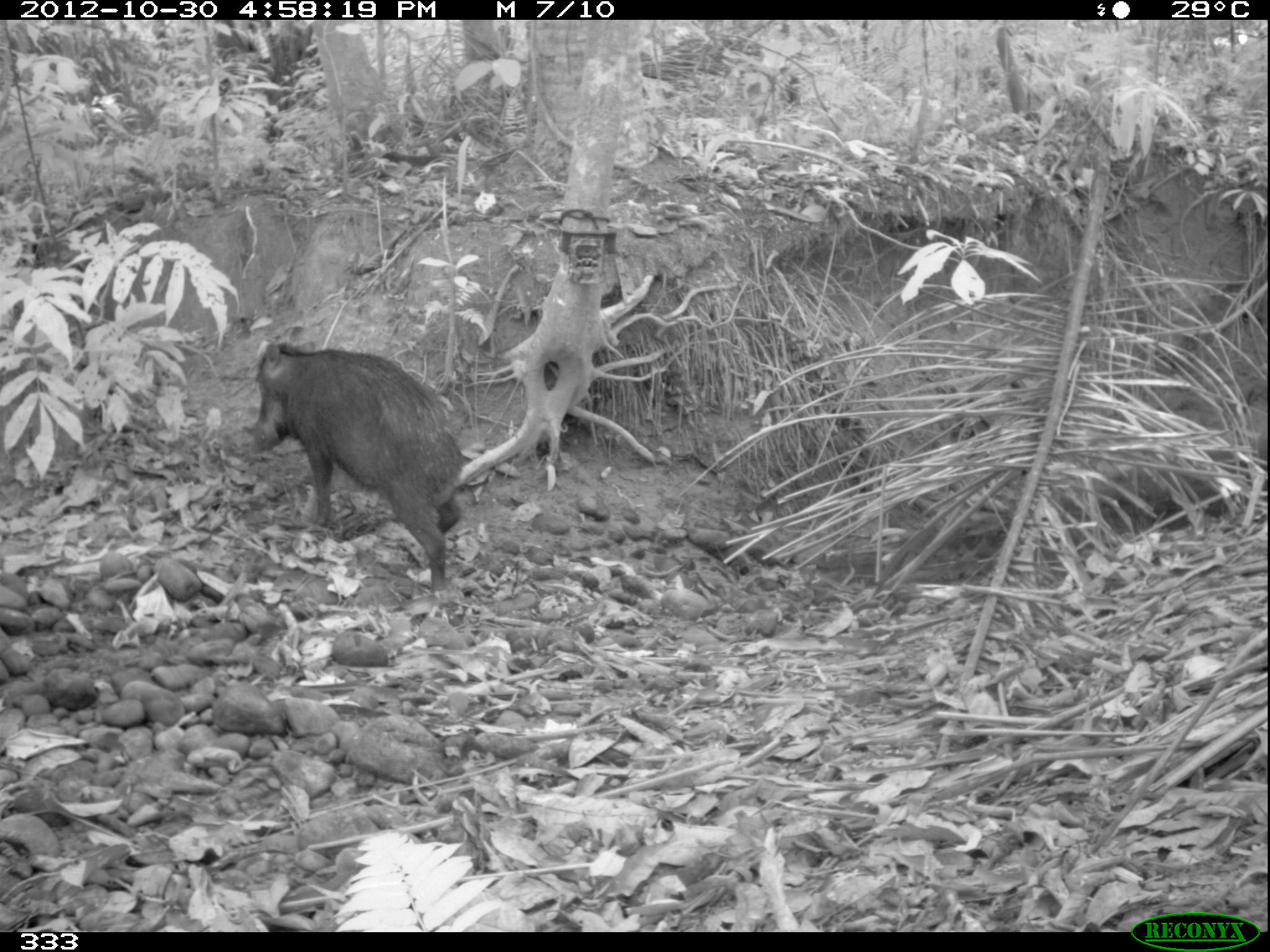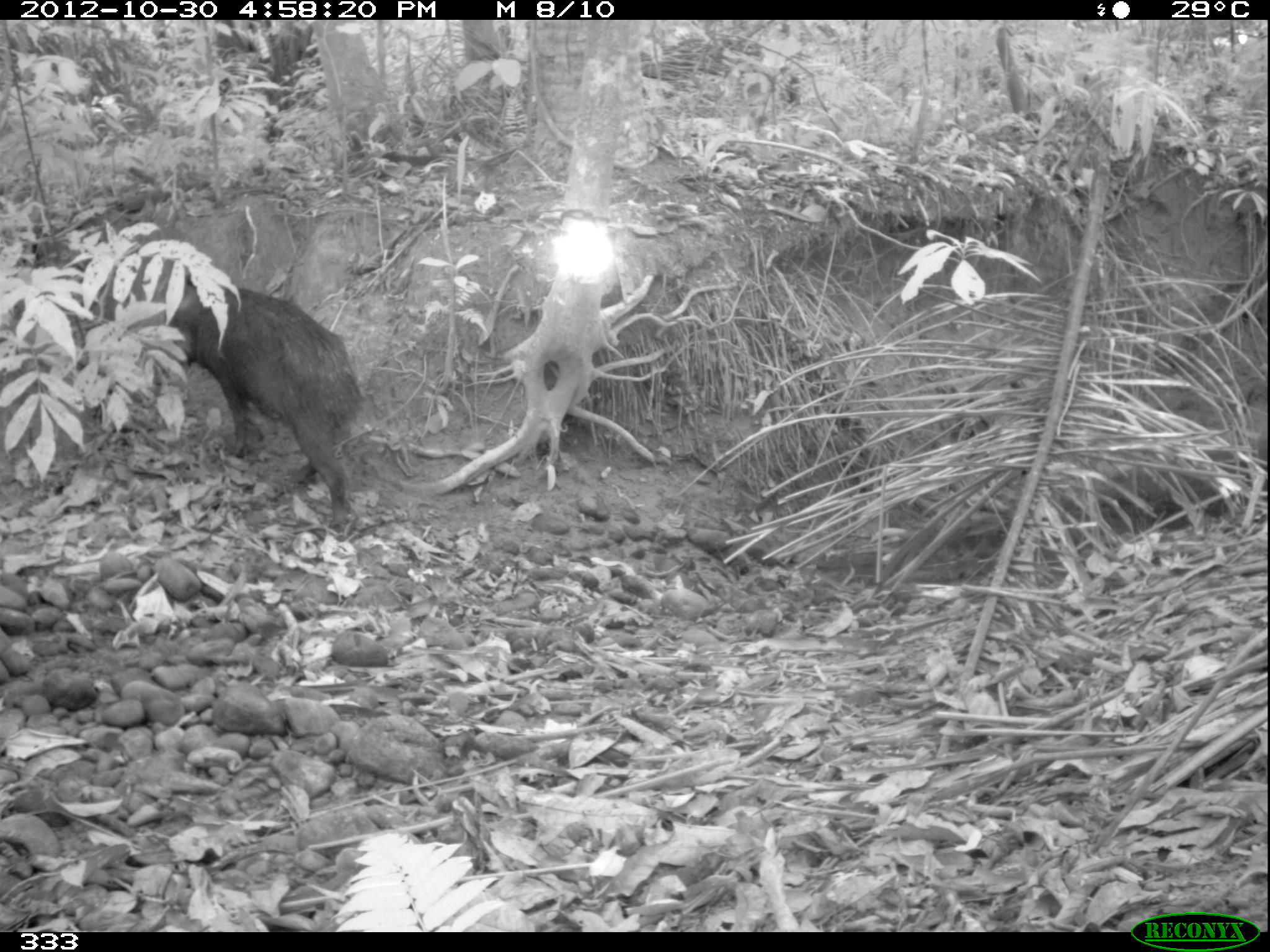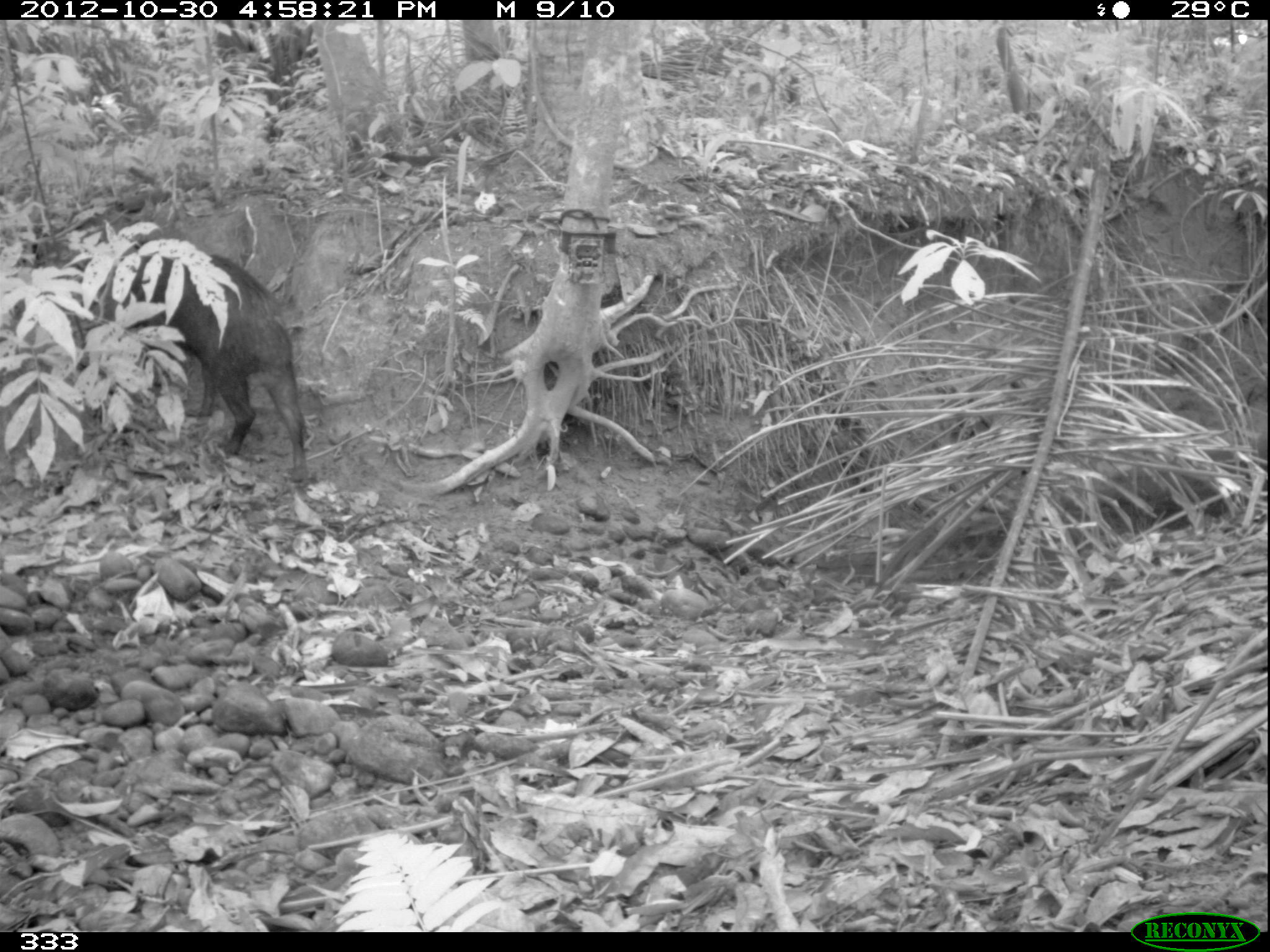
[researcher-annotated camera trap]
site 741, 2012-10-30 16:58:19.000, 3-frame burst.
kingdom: Animalia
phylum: Chordata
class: Mammalia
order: Artiodactyla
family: Tayassuidae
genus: Tayassu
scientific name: Tayassu pecari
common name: white-lipped peccary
Tayassu pecari (white-lipped peccary).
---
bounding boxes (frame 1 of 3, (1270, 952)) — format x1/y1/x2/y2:
tayassu pecari: 250/340/464/589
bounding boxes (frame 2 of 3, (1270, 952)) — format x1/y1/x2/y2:
tayassu pecari: 170/273/362/528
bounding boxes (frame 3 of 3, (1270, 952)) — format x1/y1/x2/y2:
tayassu pecari: 124/252/316/479